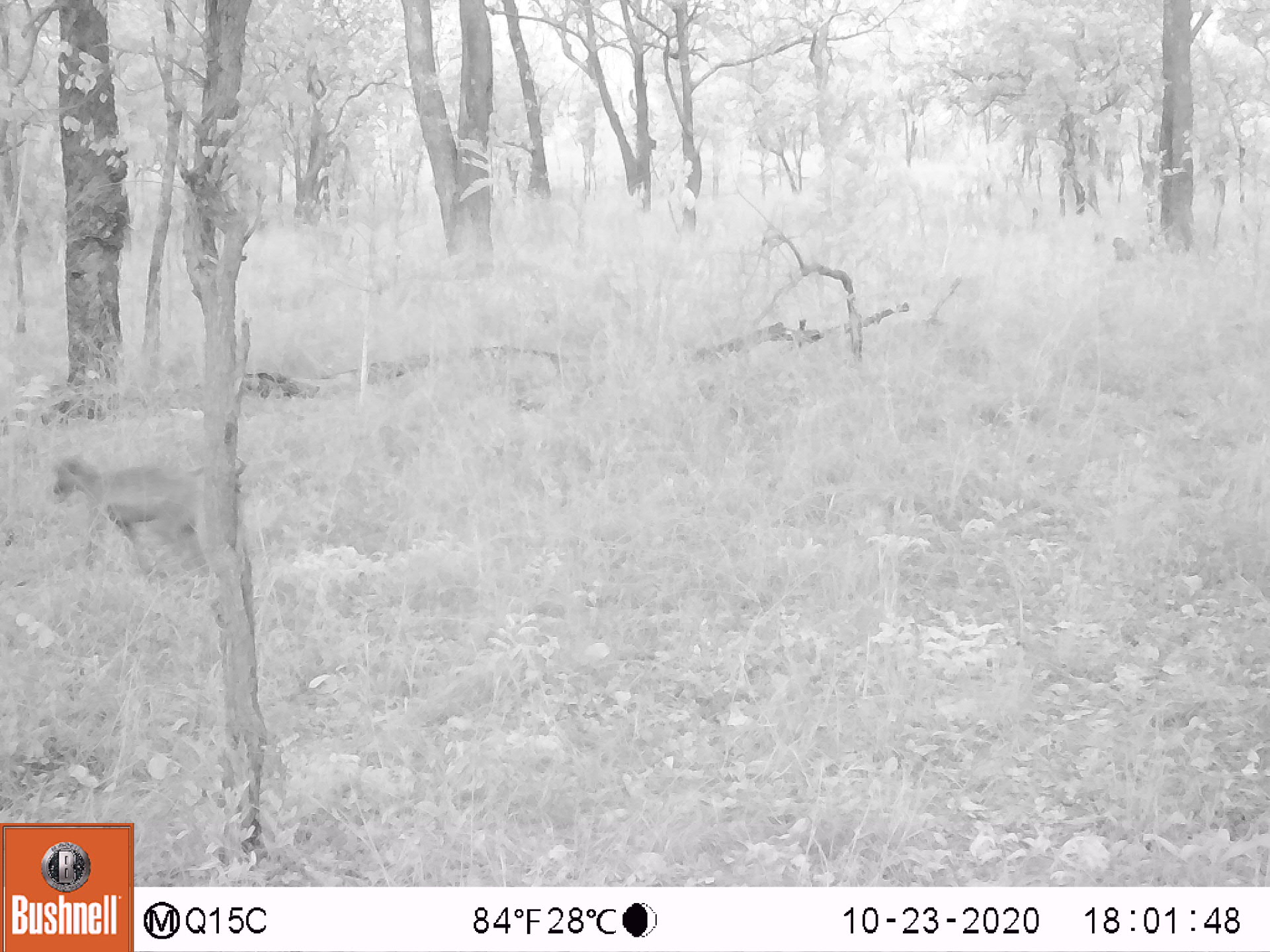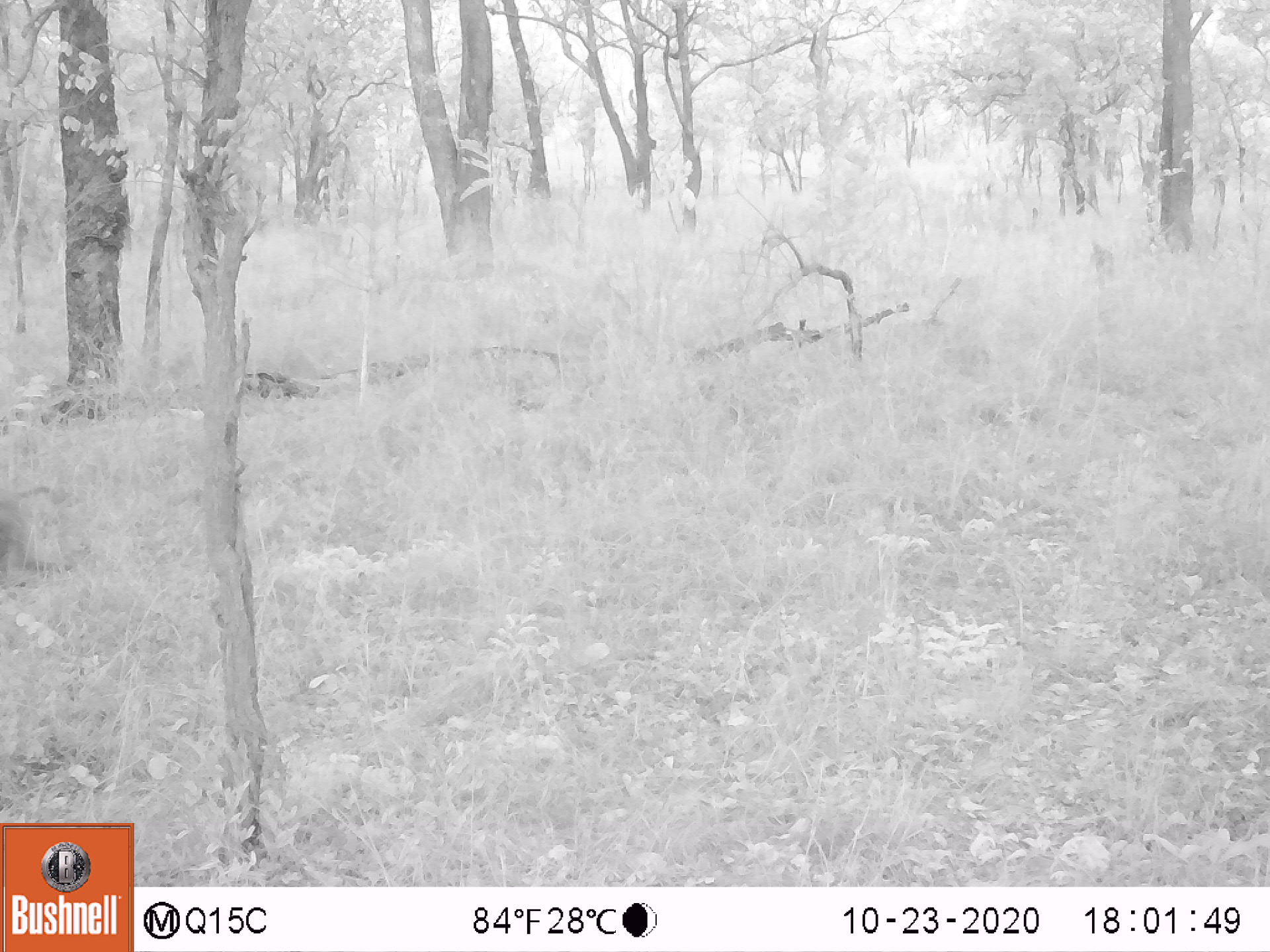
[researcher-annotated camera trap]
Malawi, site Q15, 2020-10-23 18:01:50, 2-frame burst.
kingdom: Animalia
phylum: Chordata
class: Mammalia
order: Primates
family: Cercopithecidae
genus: Papio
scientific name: Papio cynocephalus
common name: yellow baboon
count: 2